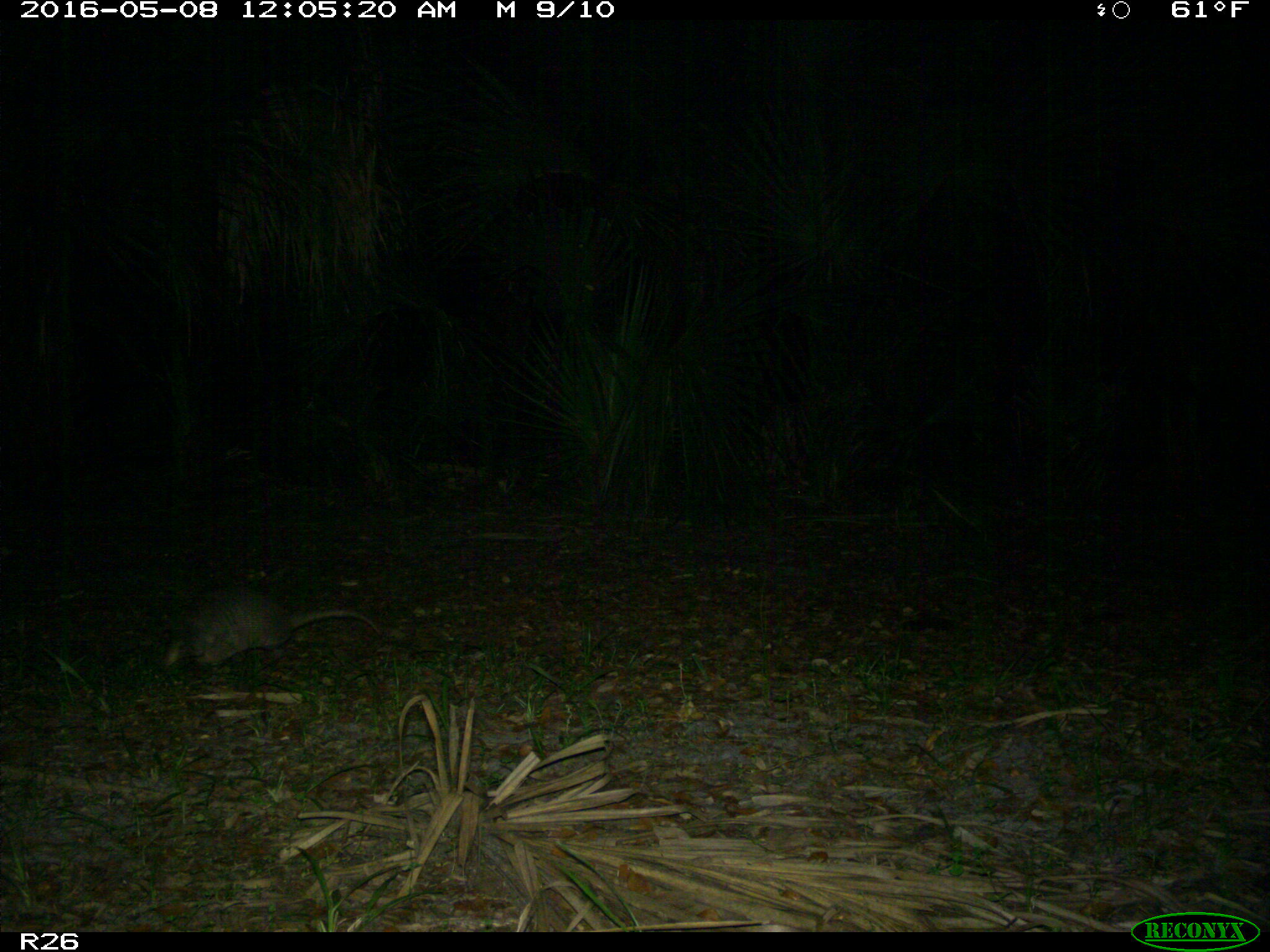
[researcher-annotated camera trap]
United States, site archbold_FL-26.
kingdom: Animalia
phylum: Chordata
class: Mammalia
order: Cingulata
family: Dasypodidae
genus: Dasypus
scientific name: Dasypus novemcinctus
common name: nine-banded armadillo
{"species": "Dasypus novemcinctus (nine-banded armadillo)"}